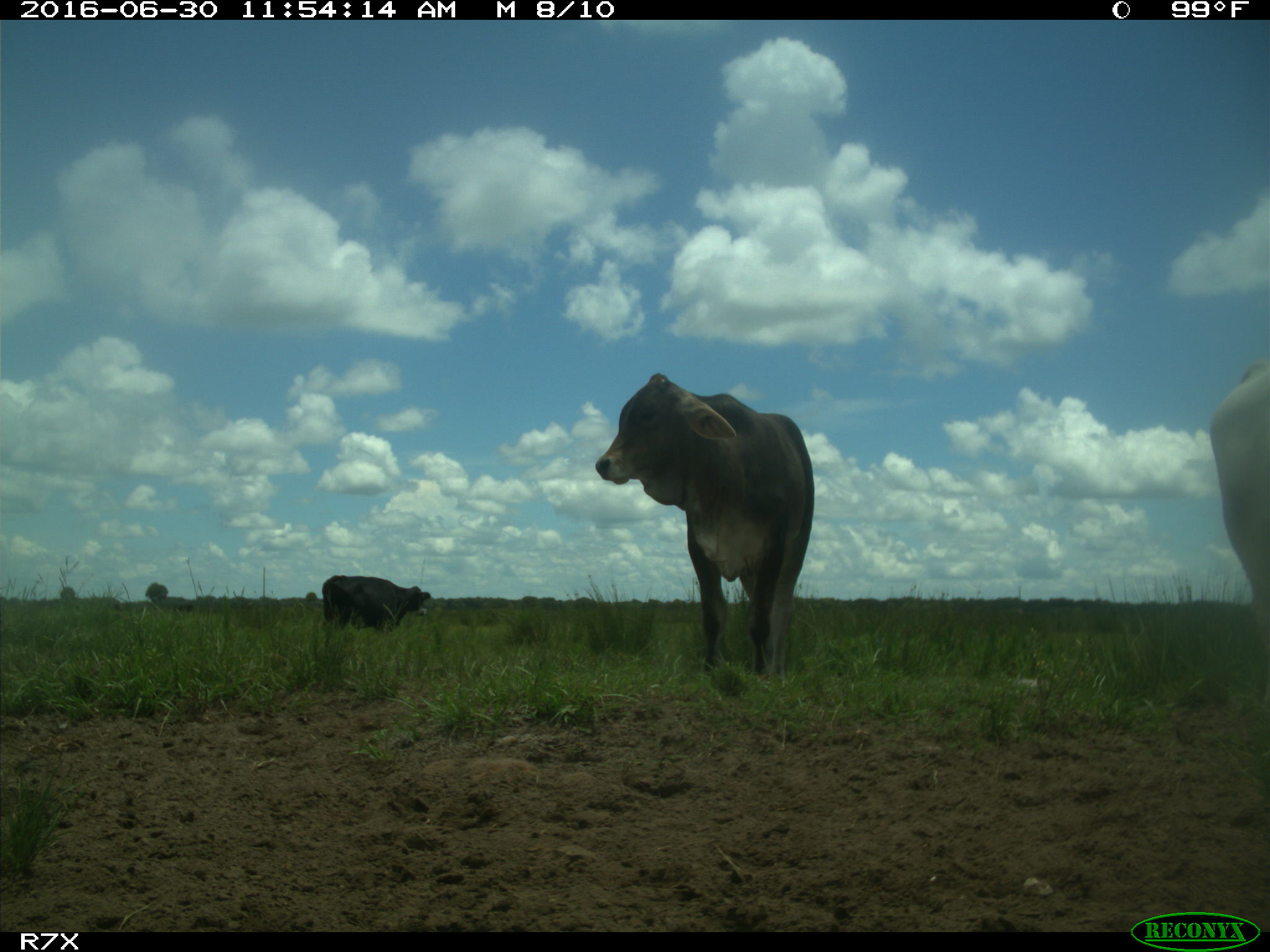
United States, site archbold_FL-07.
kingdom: Animalia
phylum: Chordata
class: Mammalia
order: Artiodactyla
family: Bovidae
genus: Bos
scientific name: Bos taurus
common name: domestic cow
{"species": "Bos taurus (domestic cow)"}